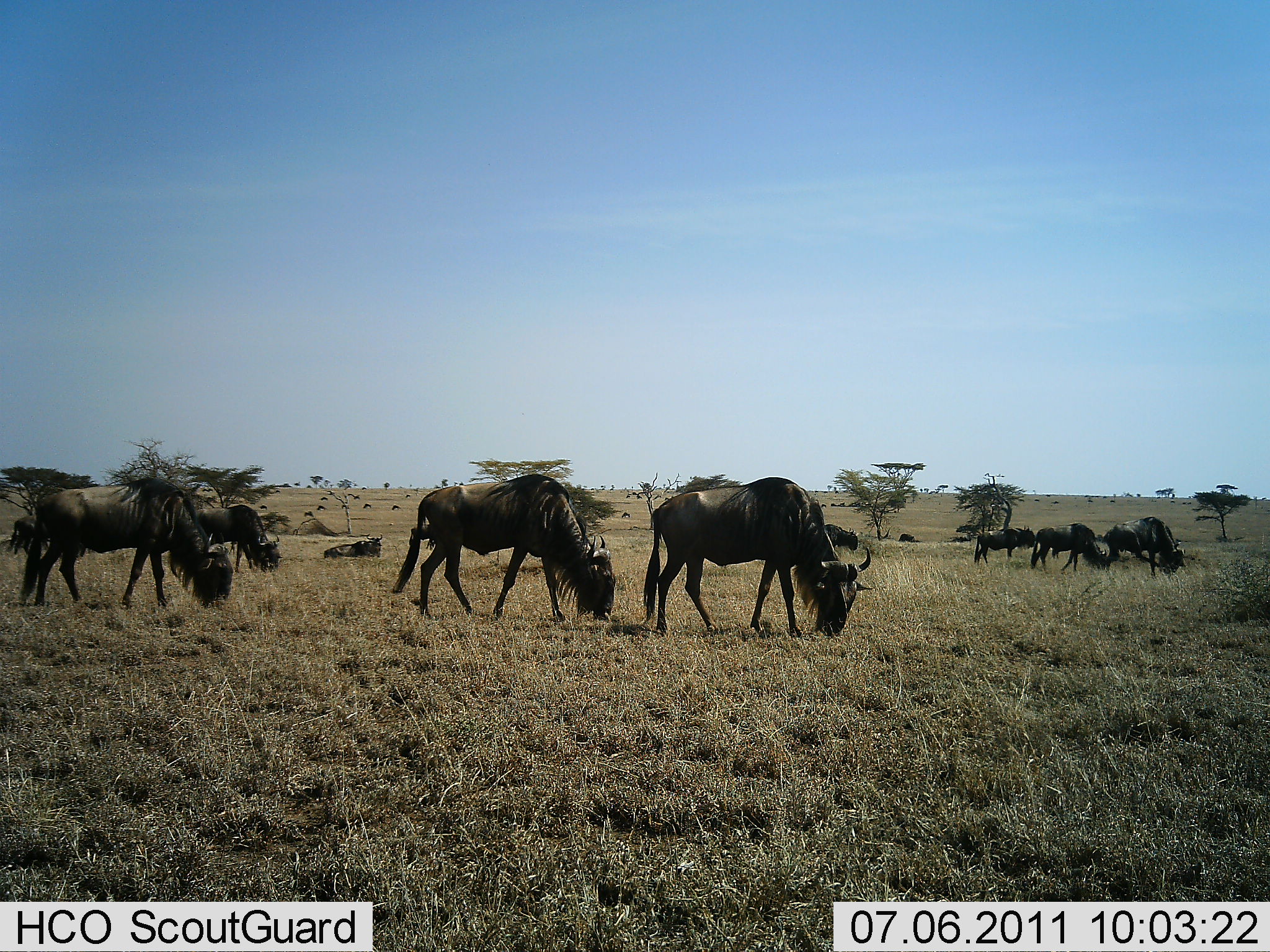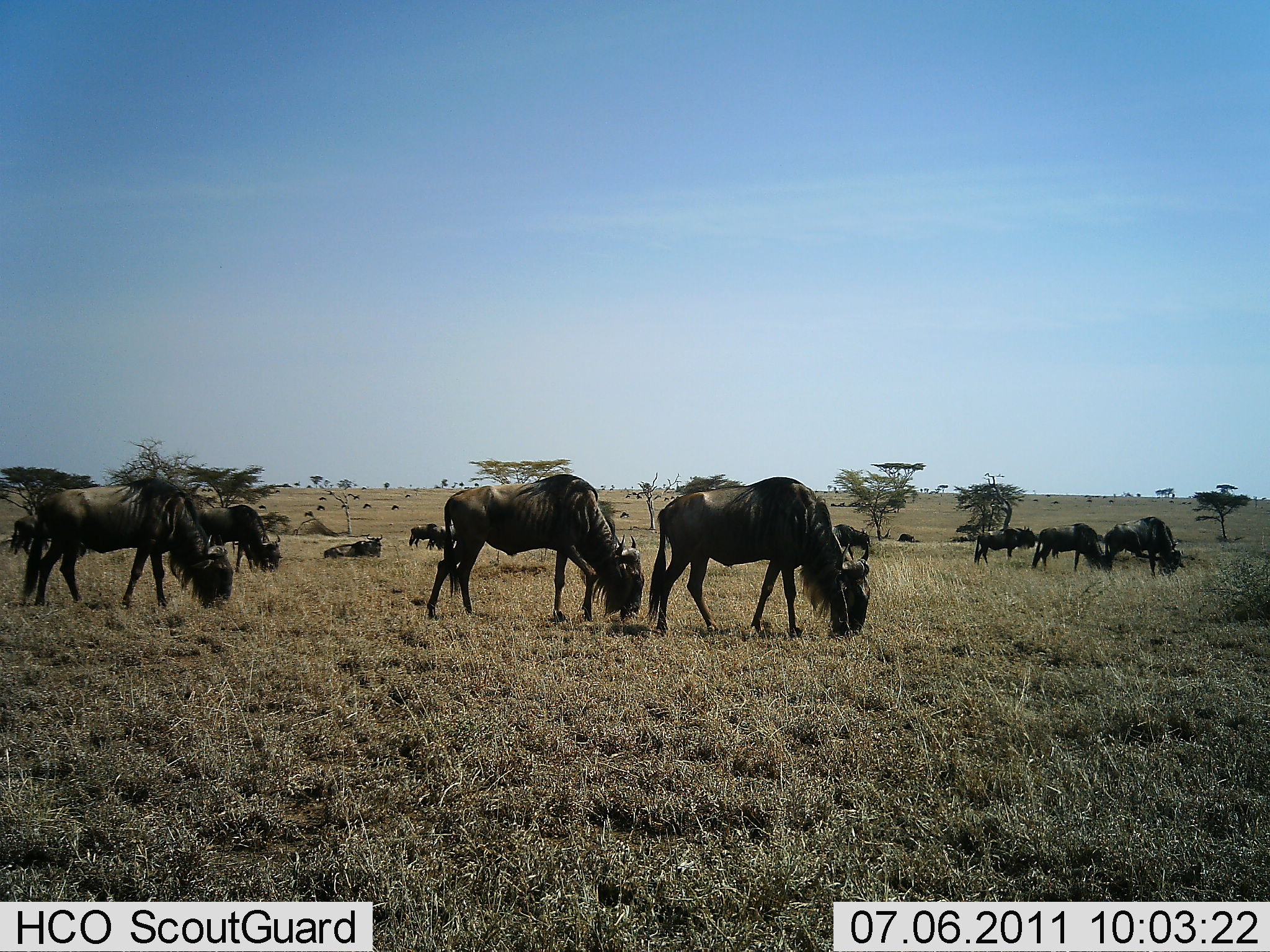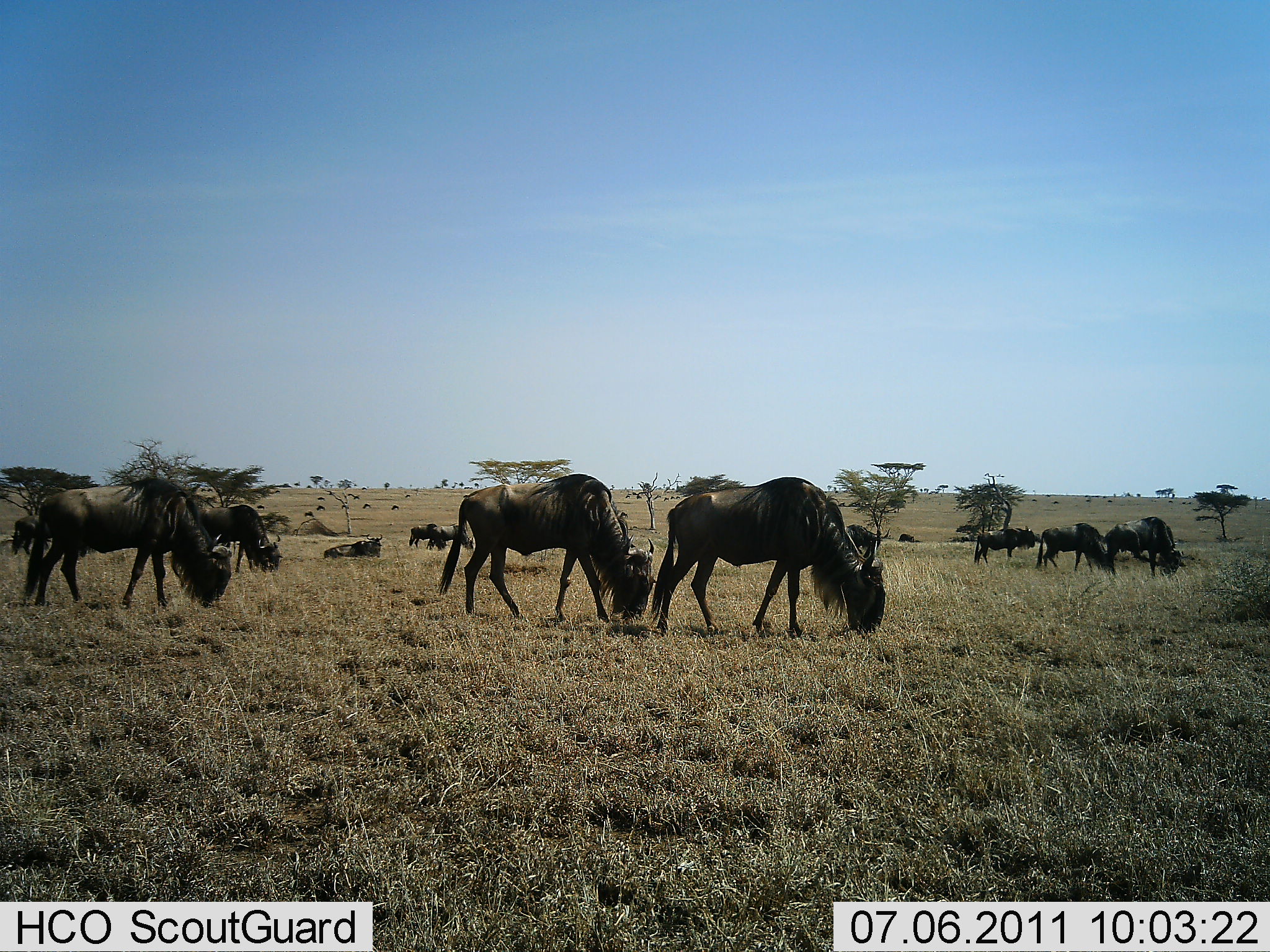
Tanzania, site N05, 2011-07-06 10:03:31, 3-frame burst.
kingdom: Animalia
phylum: Chordata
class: Mammalia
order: Artiodactyla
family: Bovidae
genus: Connochaetes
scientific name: Connochaetes taurinus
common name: blue wildebeest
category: wildebeest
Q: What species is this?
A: Wildebeest (blue wildebeest) (Connochaetes taurinus).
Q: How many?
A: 11-50.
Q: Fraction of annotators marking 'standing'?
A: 50%.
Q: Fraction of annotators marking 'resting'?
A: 25%.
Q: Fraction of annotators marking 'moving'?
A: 33%.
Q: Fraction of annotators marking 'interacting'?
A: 0%.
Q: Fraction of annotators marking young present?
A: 8%.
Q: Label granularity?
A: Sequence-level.